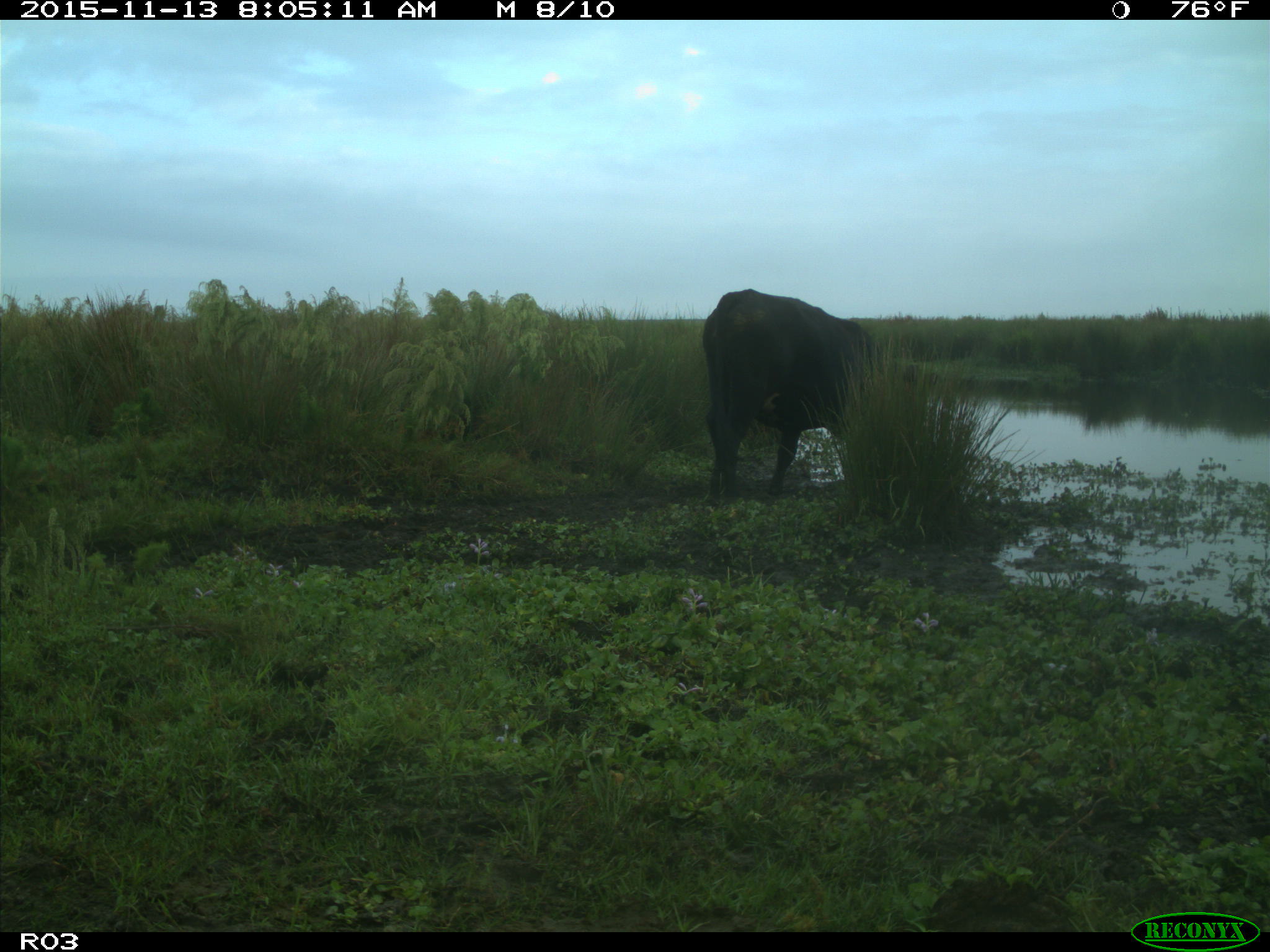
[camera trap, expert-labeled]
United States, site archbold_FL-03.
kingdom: Animalia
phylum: Chordata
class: Mammalia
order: Artiodactyla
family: Bovidae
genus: Bos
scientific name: Bos taurus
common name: domestic cow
Bos taurus (domestic cow).